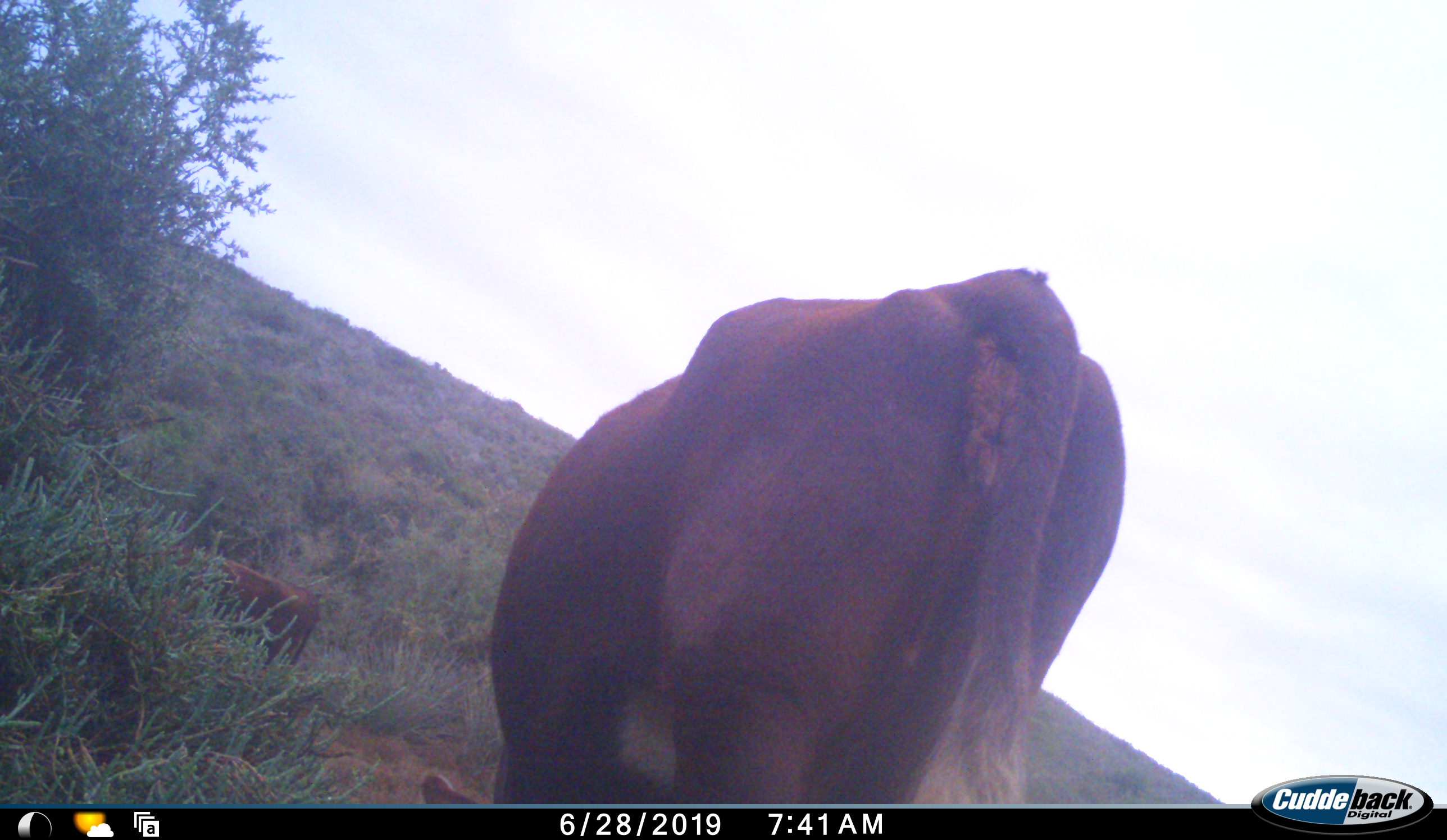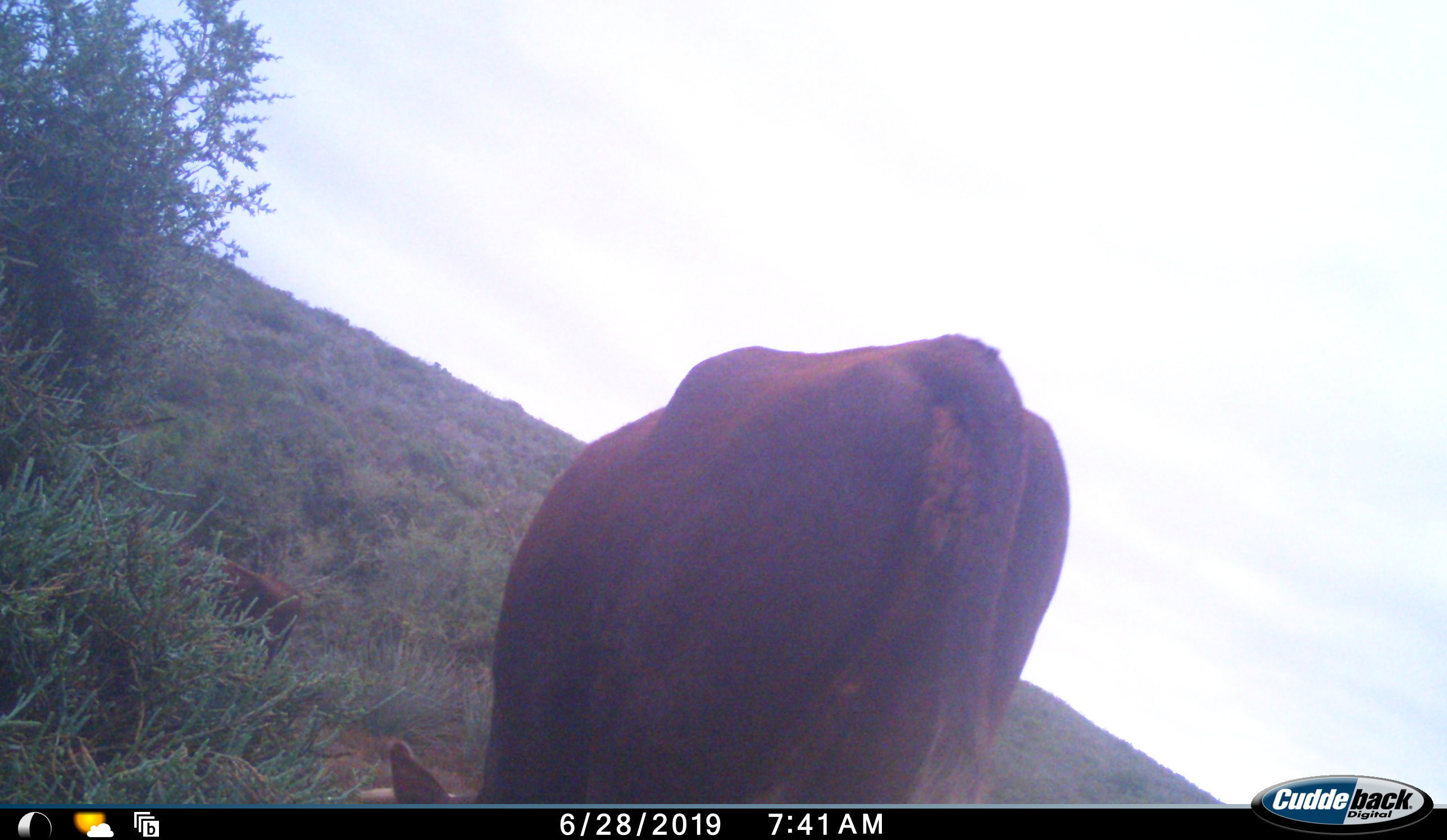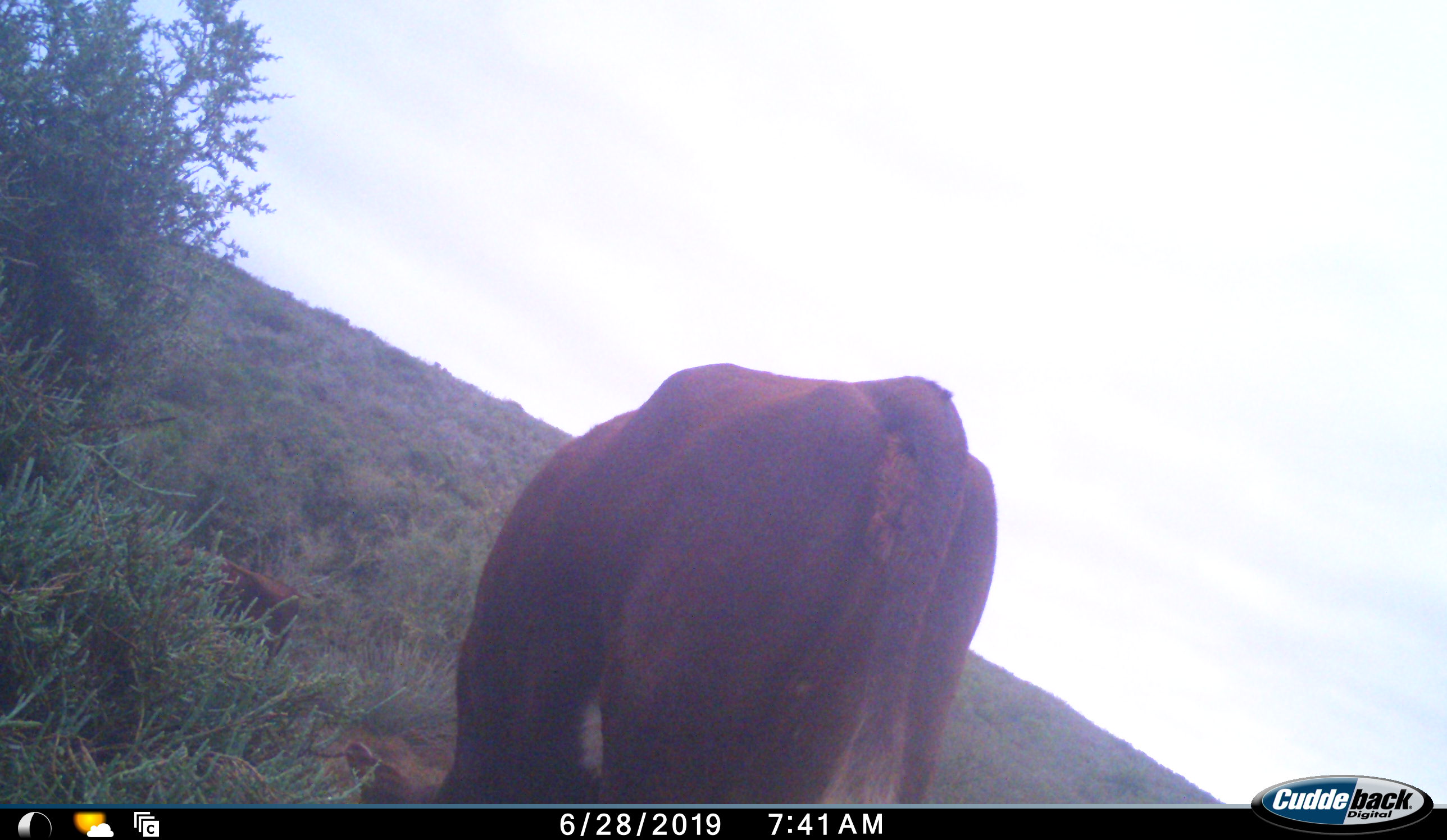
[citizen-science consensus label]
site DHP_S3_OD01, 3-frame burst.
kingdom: Animalia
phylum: Chordata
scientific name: Vertebrata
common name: domestic animal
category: domesticanimal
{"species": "domesticanimal (domestic animal) (Vertebrata)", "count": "2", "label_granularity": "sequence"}